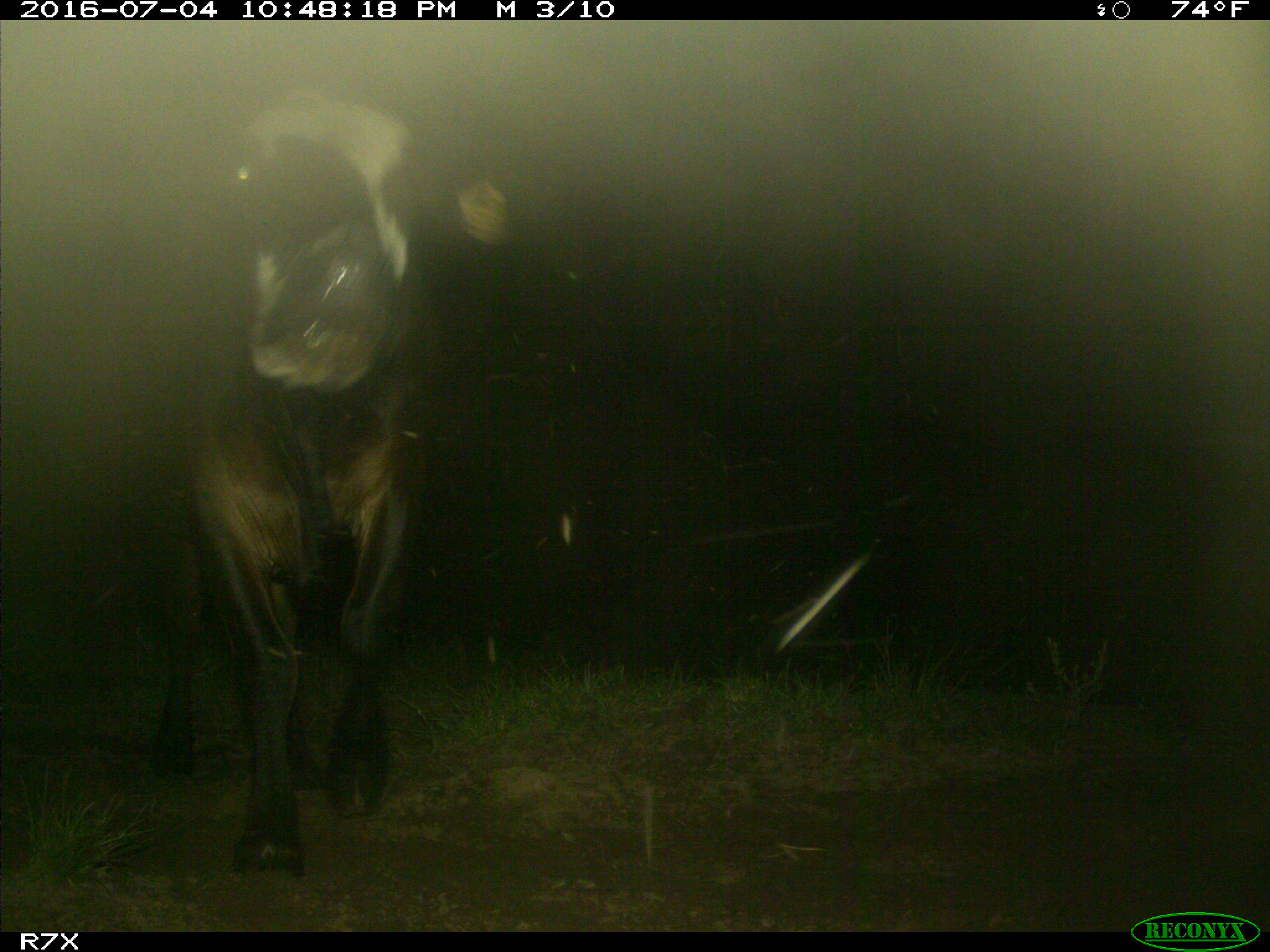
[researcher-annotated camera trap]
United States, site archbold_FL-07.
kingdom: Animalia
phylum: Chordata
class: Mammalia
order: Artiodactyla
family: Bovidae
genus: Bos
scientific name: Bos taurus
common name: domestic cow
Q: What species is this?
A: Bos taurus (domestic cow).